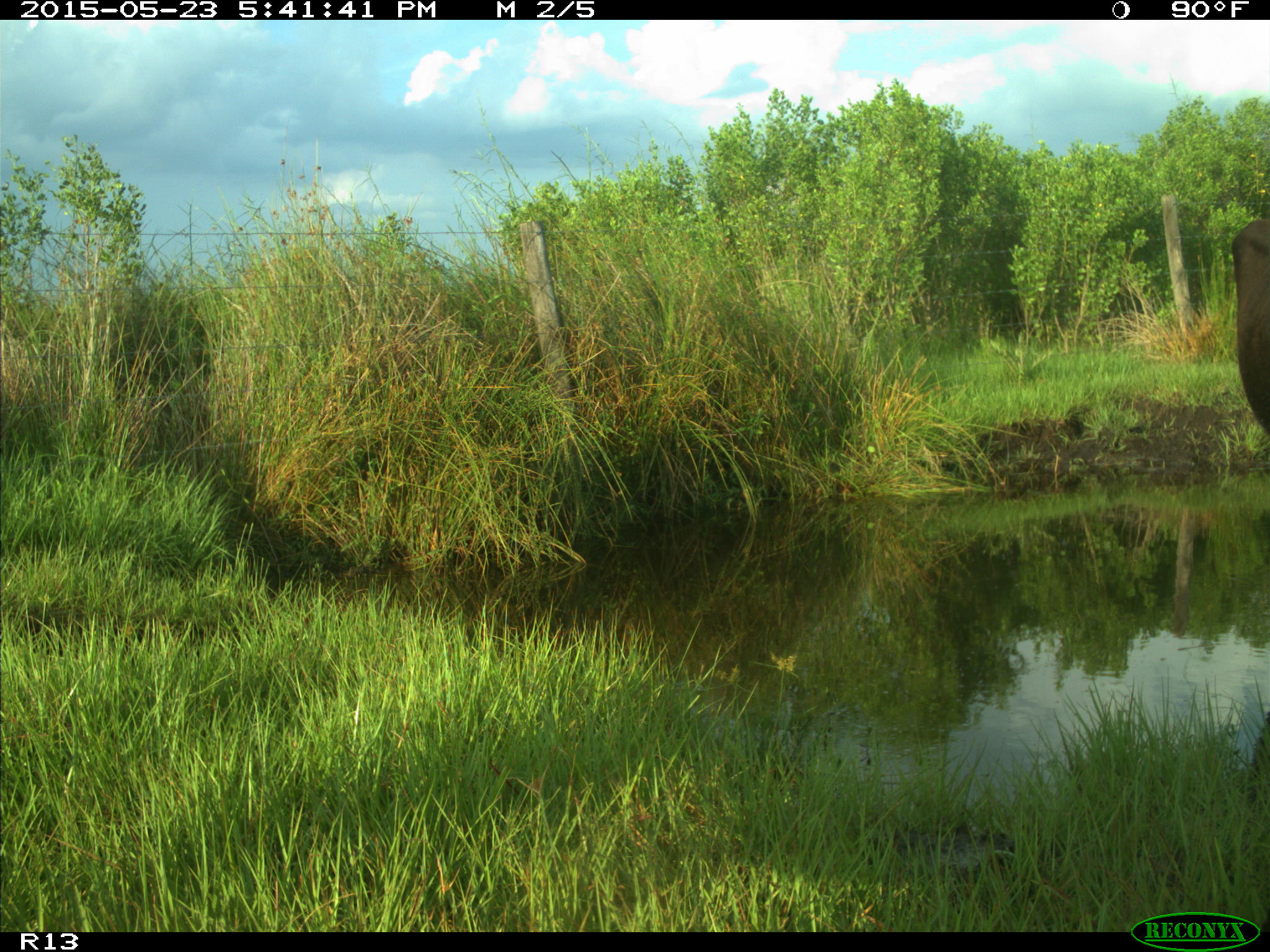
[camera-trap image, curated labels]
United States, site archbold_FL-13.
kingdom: Animalia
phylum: Chordata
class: Mammalia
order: Artiodactyla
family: Bovidae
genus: Bos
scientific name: Bos taurus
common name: domestic cow